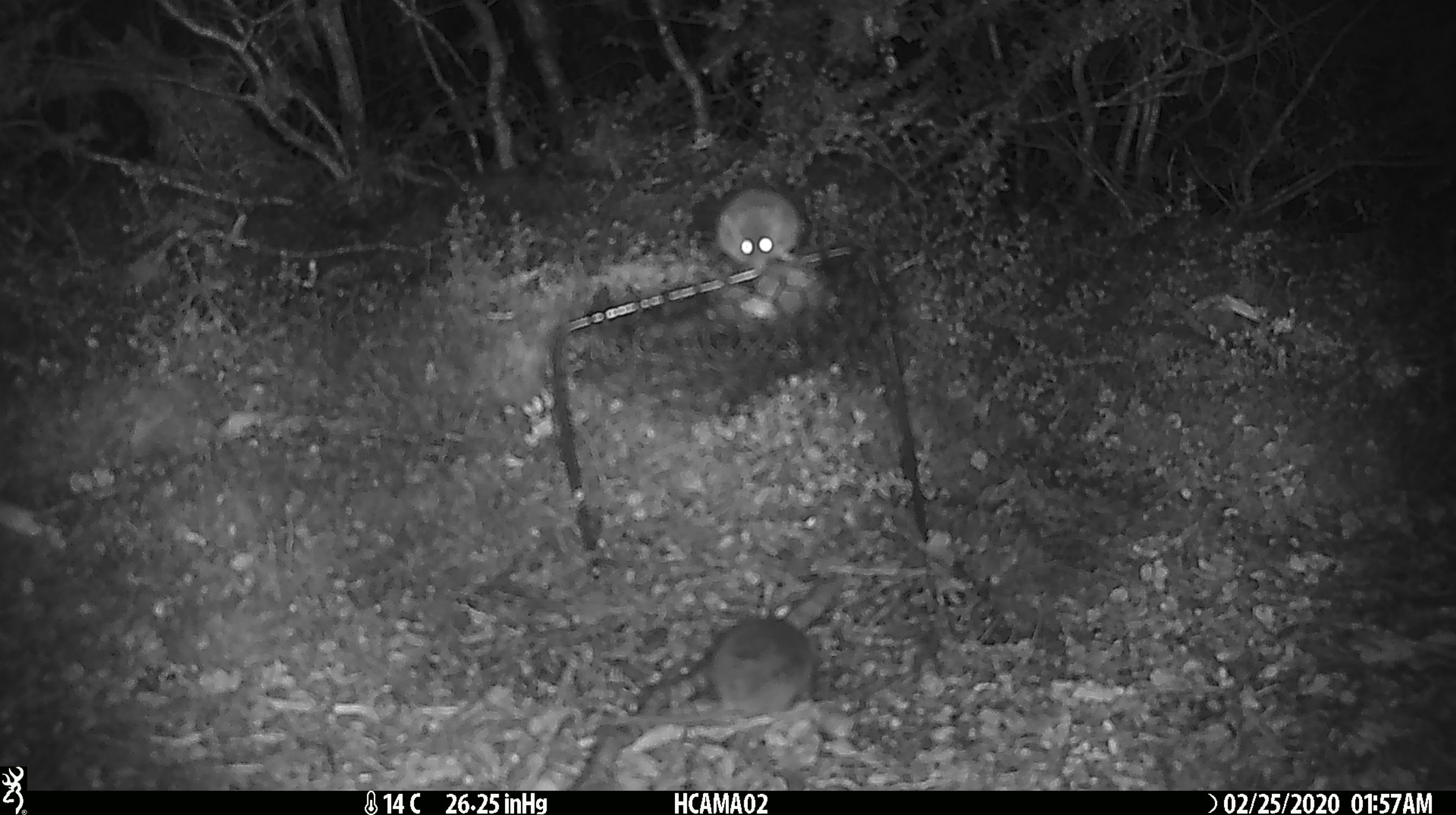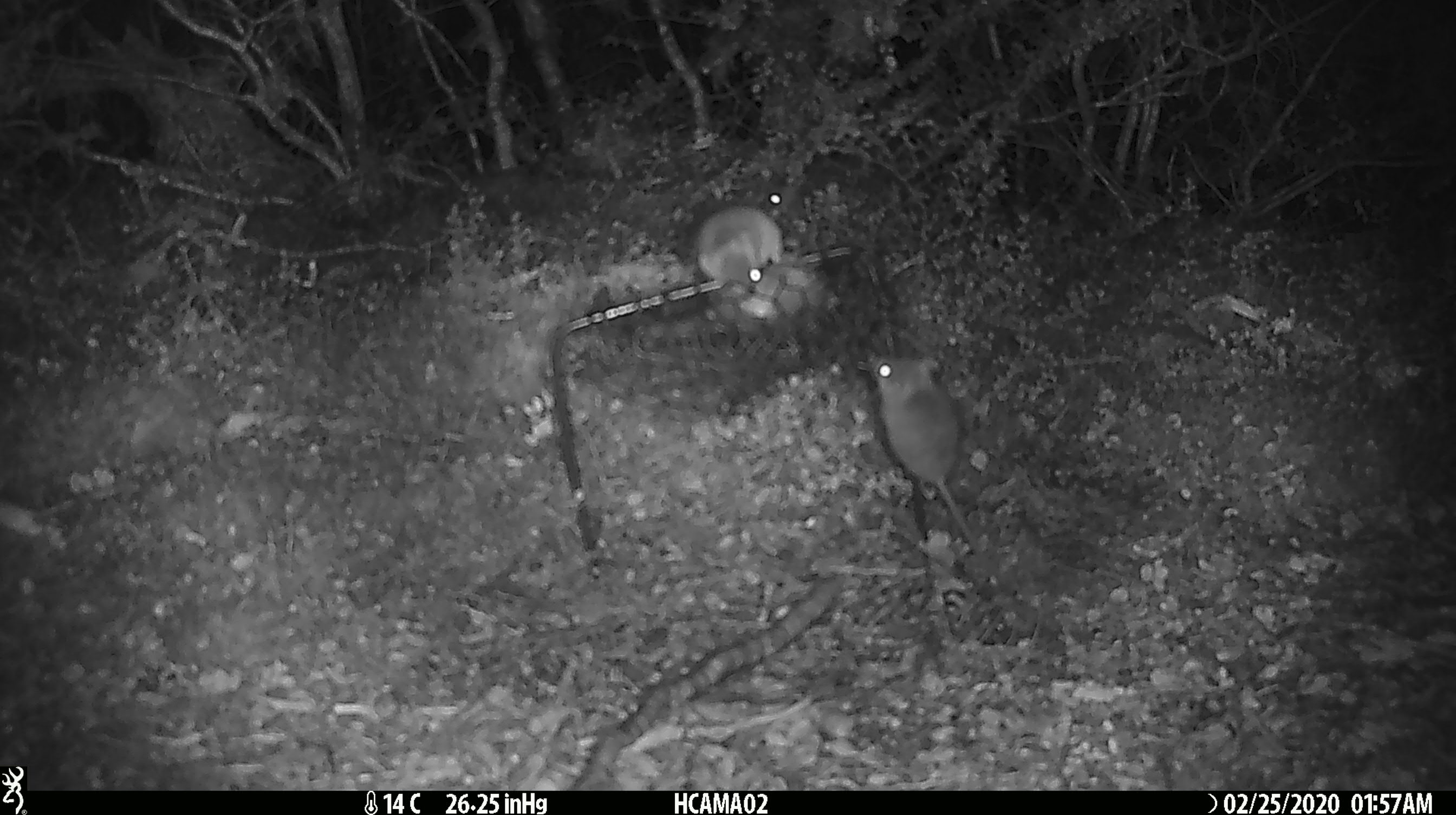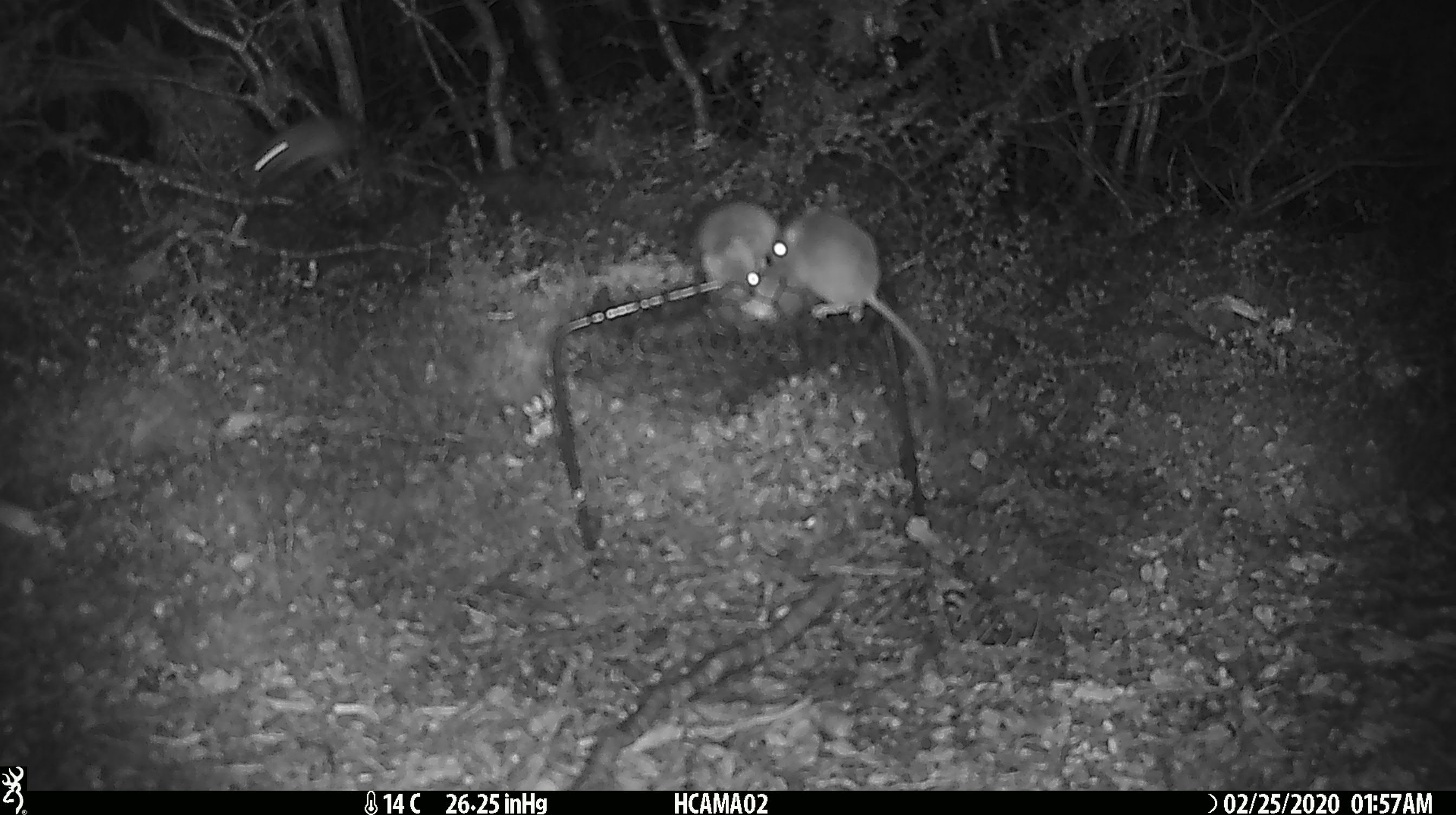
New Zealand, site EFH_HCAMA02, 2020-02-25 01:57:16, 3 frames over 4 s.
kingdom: Animalia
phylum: Chordata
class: Mammalia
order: Rodentia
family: Muridae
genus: Mus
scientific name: Mus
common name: mouse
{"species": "mouse (Mus)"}